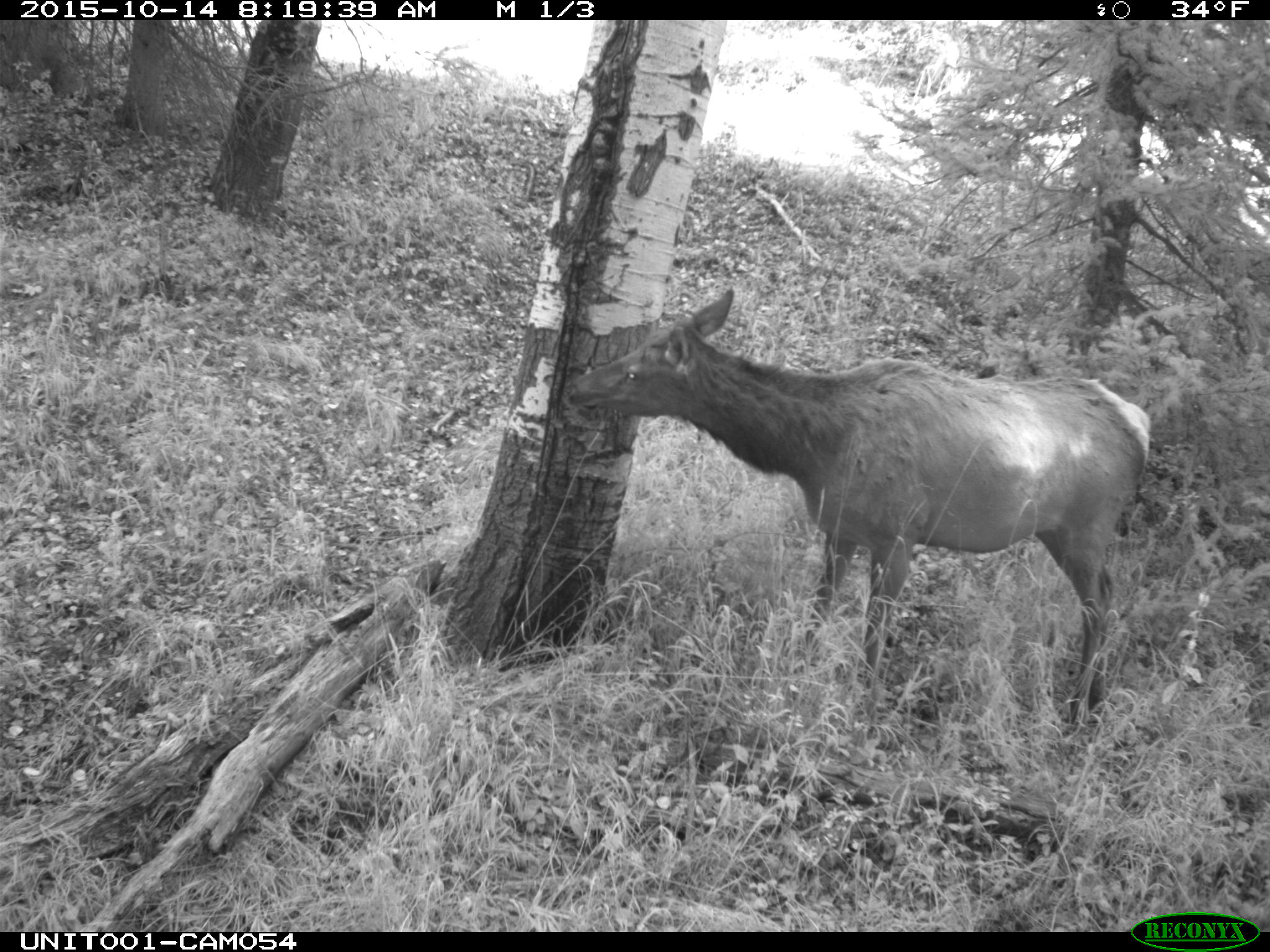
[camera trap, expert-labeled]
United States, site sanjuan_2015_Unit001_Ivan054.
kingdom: Animalia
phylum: Chordata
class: Mammalia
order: Artiodactyla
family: Cervidae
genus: Cervus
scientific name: Cervus elaphus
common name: red deer